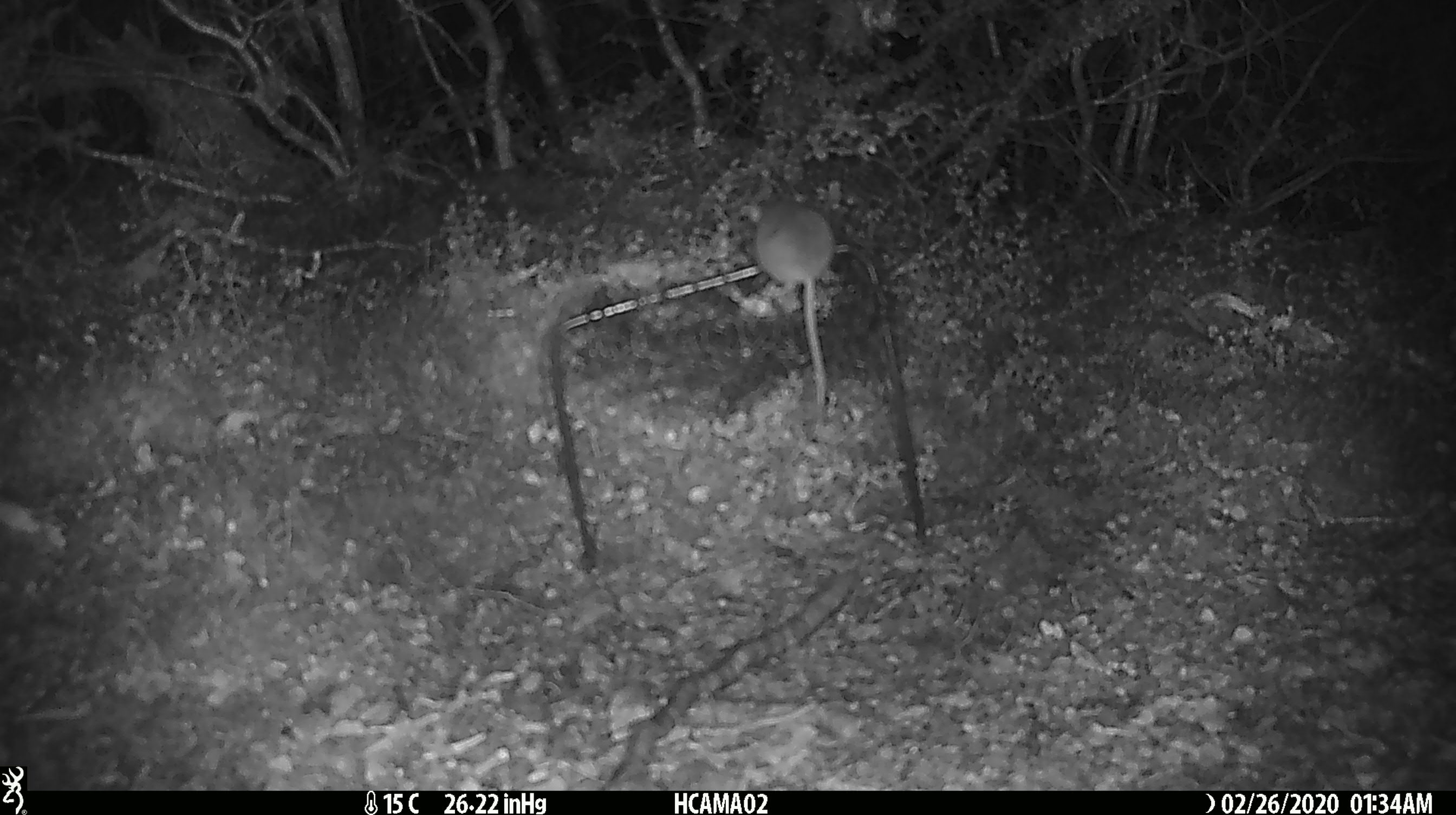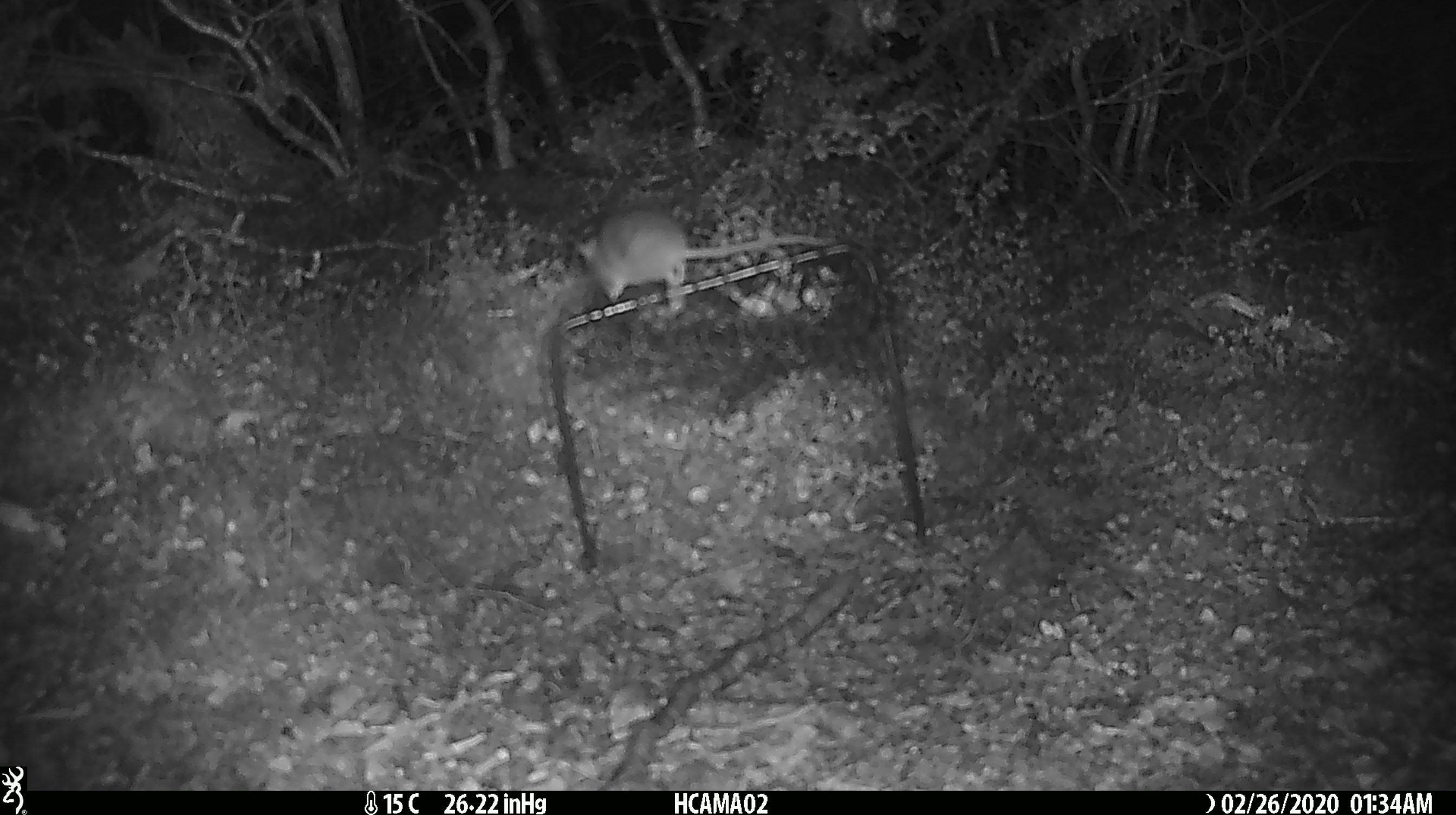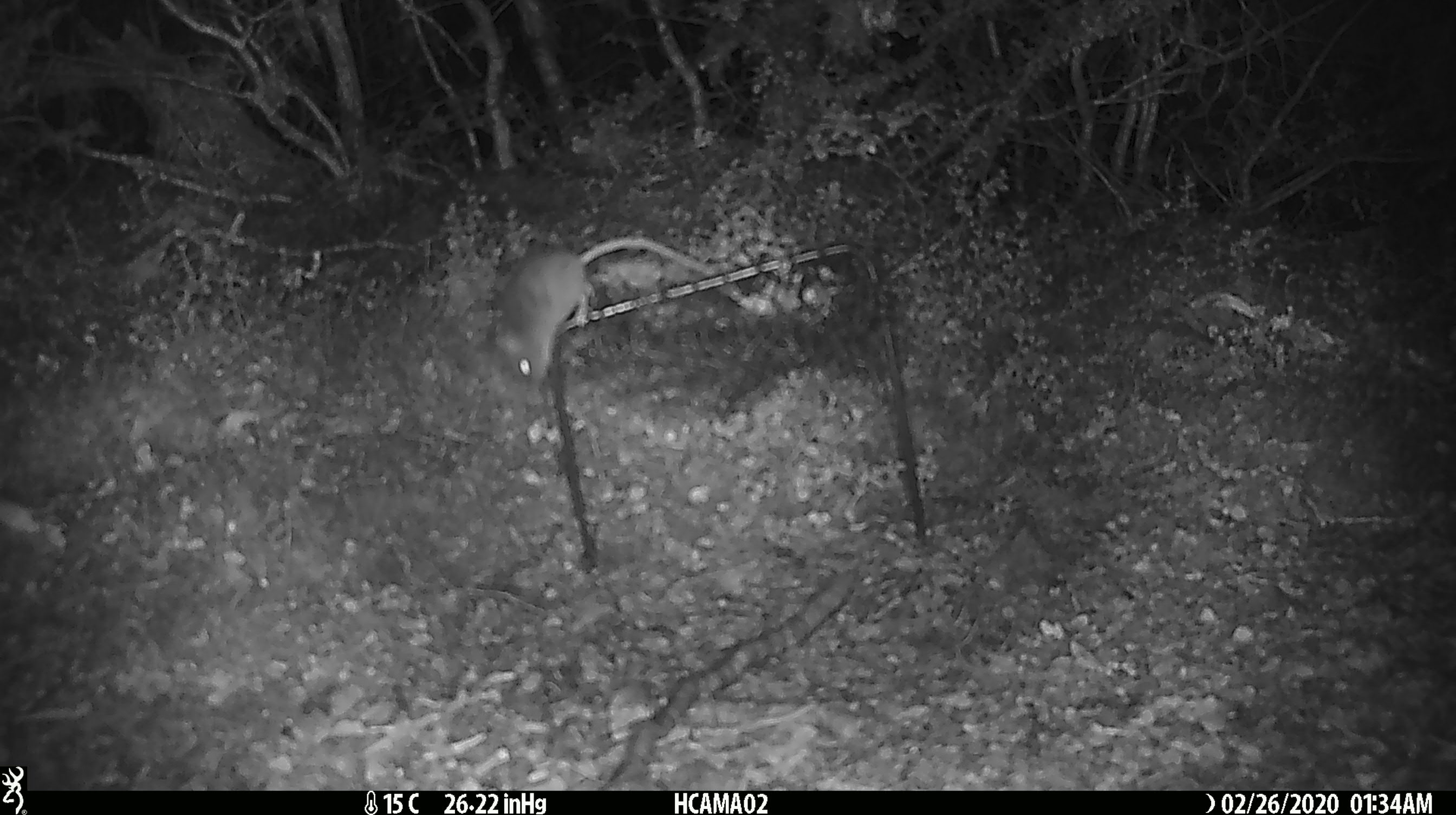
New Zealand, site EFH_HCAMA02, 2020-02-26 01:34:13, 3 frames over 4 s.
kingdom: Animalia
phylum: Chordata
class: Mammalia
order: Rodentia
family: Muridae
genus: Mus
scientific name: Mus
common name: mouse